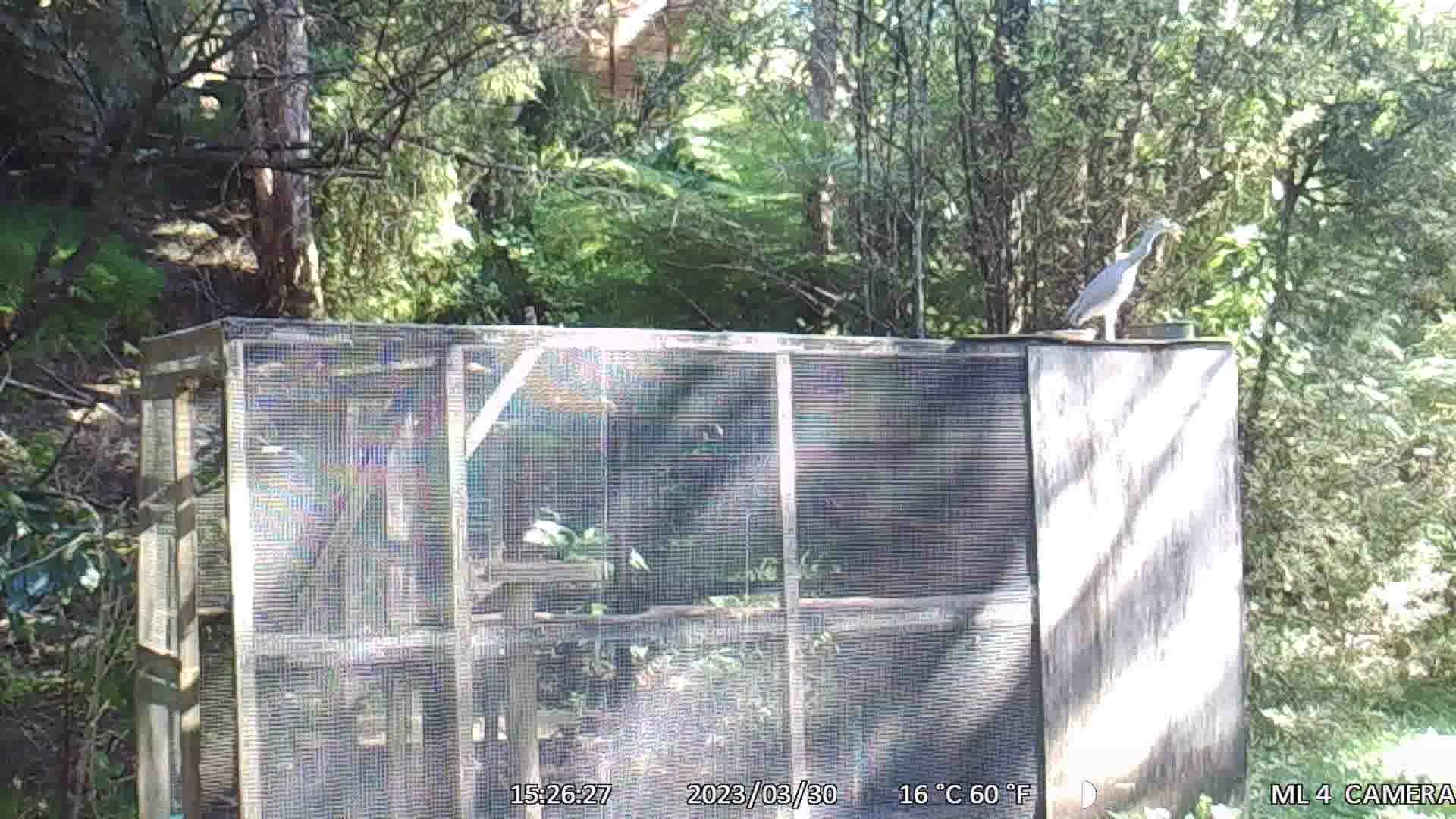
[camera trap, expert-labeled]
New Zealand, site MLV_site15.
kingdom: Animalia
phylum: Chordata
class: Aves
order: Pelecaniformes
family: Ardeidae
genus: Egretta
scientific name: Egretta novaehollandiae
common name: white-faced heron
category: white faced heron